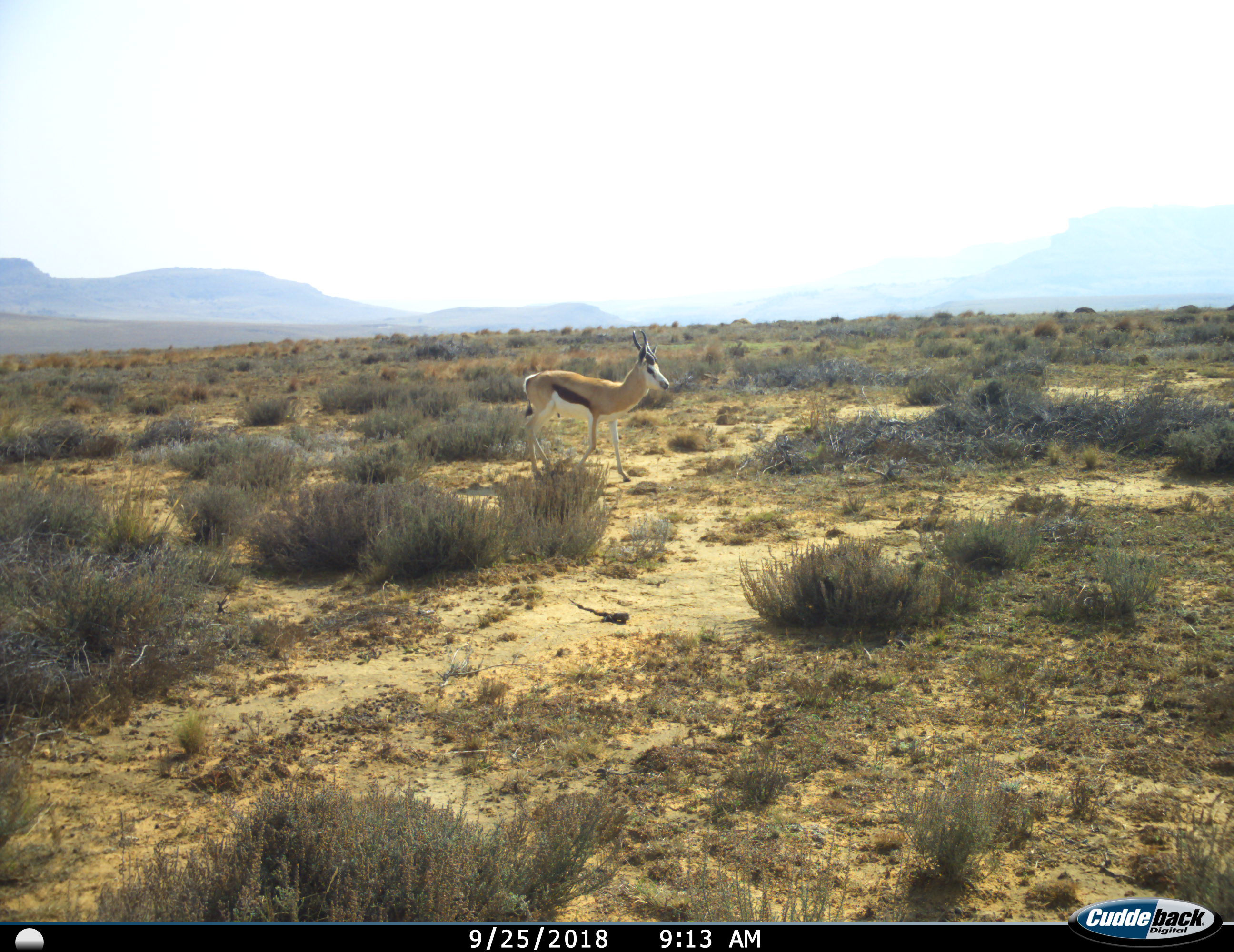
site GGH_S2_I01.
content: unidentified animal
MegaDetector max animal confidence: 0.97